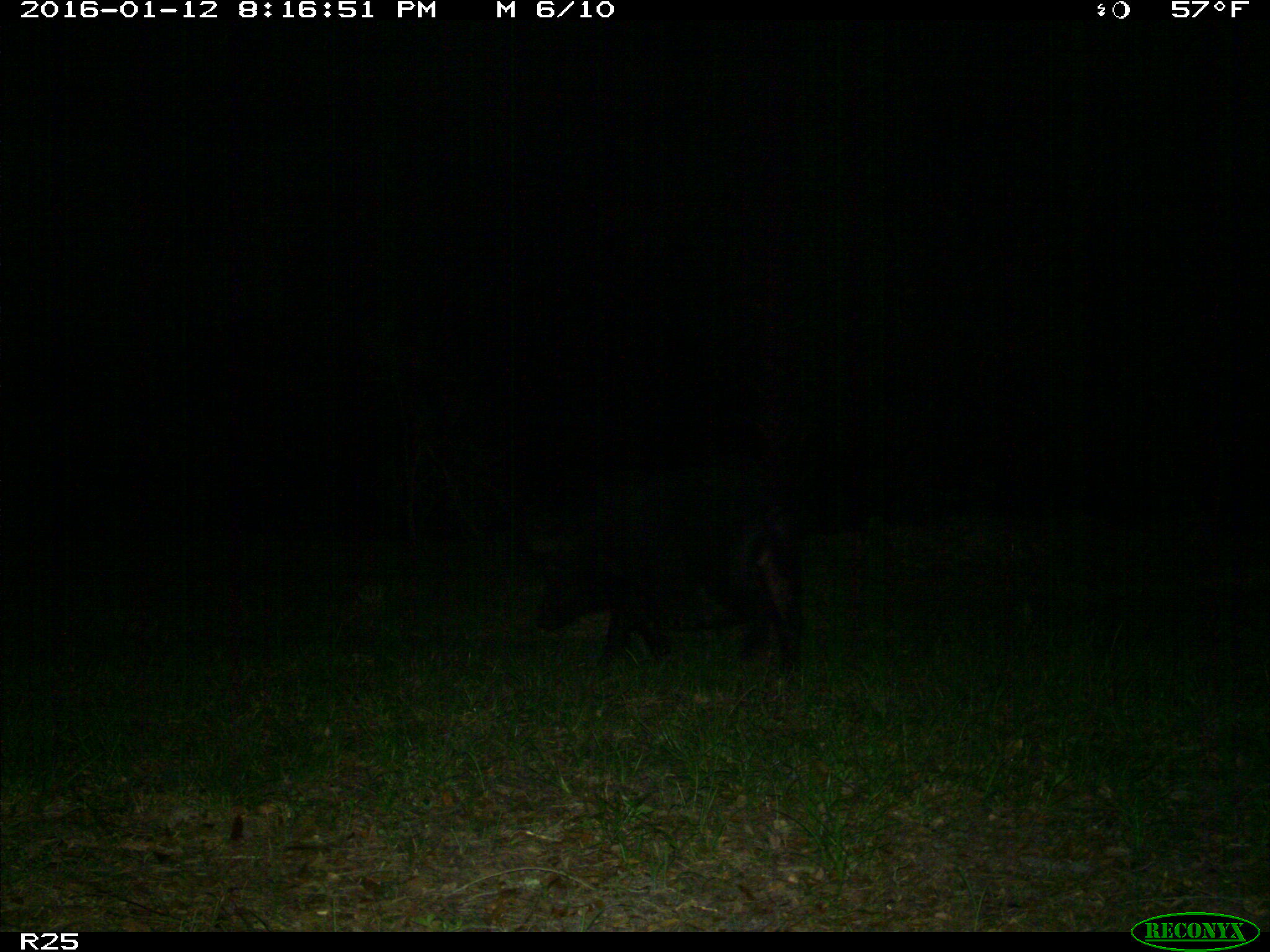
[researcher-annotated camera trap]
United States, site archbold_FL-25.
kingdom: Animalia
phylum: Chordata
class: Mammalia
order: Artiodactyla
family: Suidae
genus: Sus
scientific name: Sus scrofa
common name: wild boar